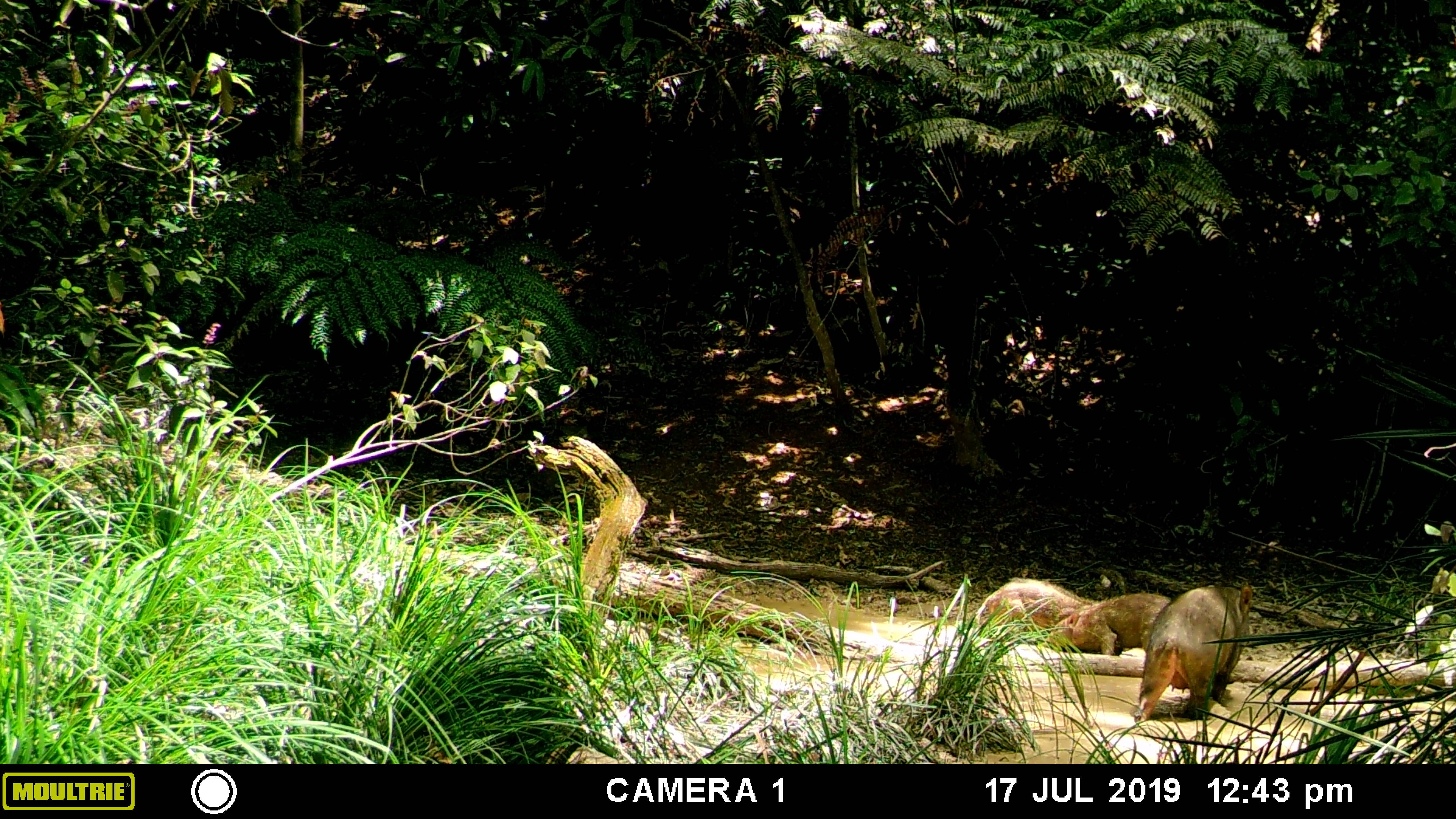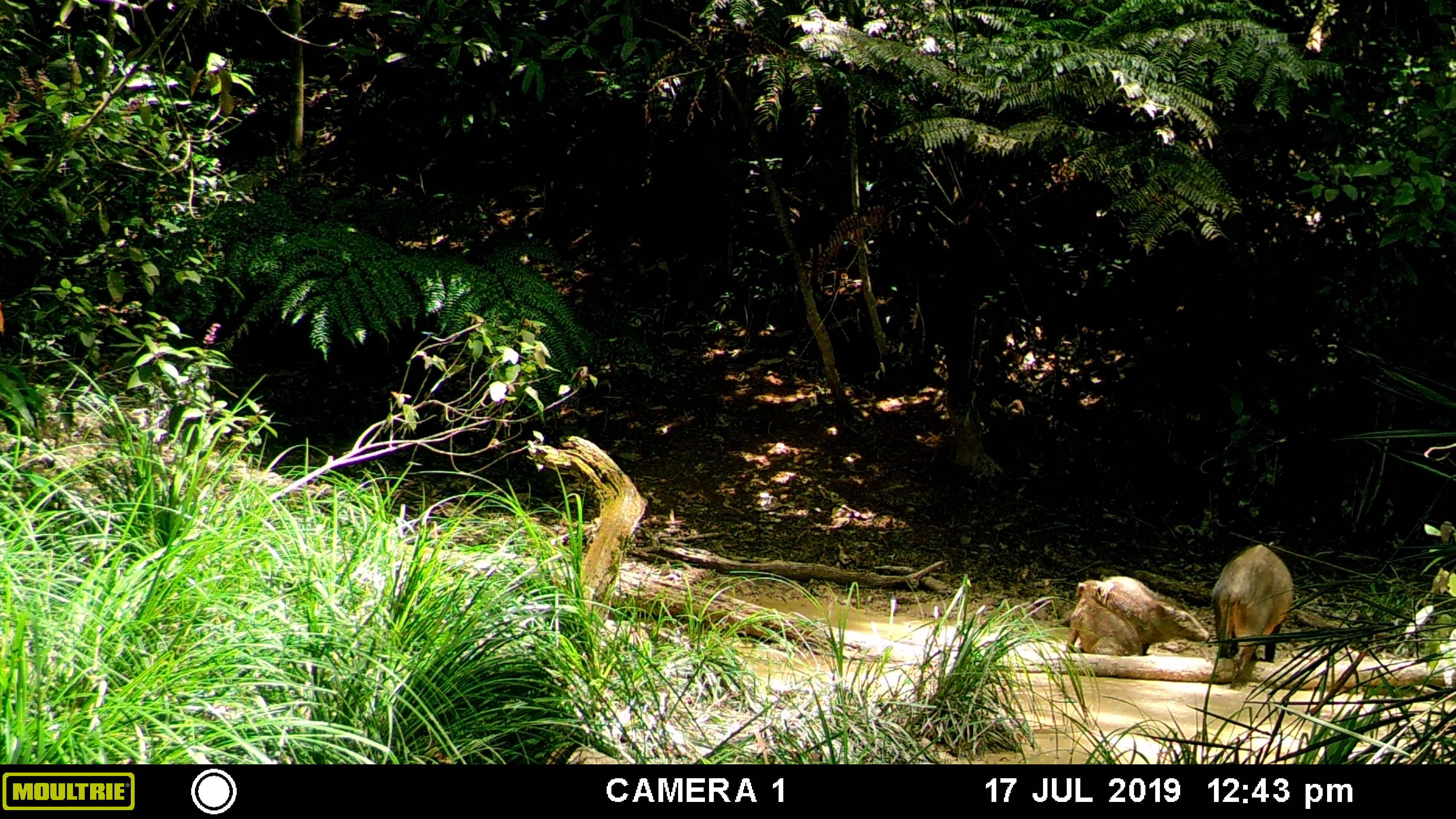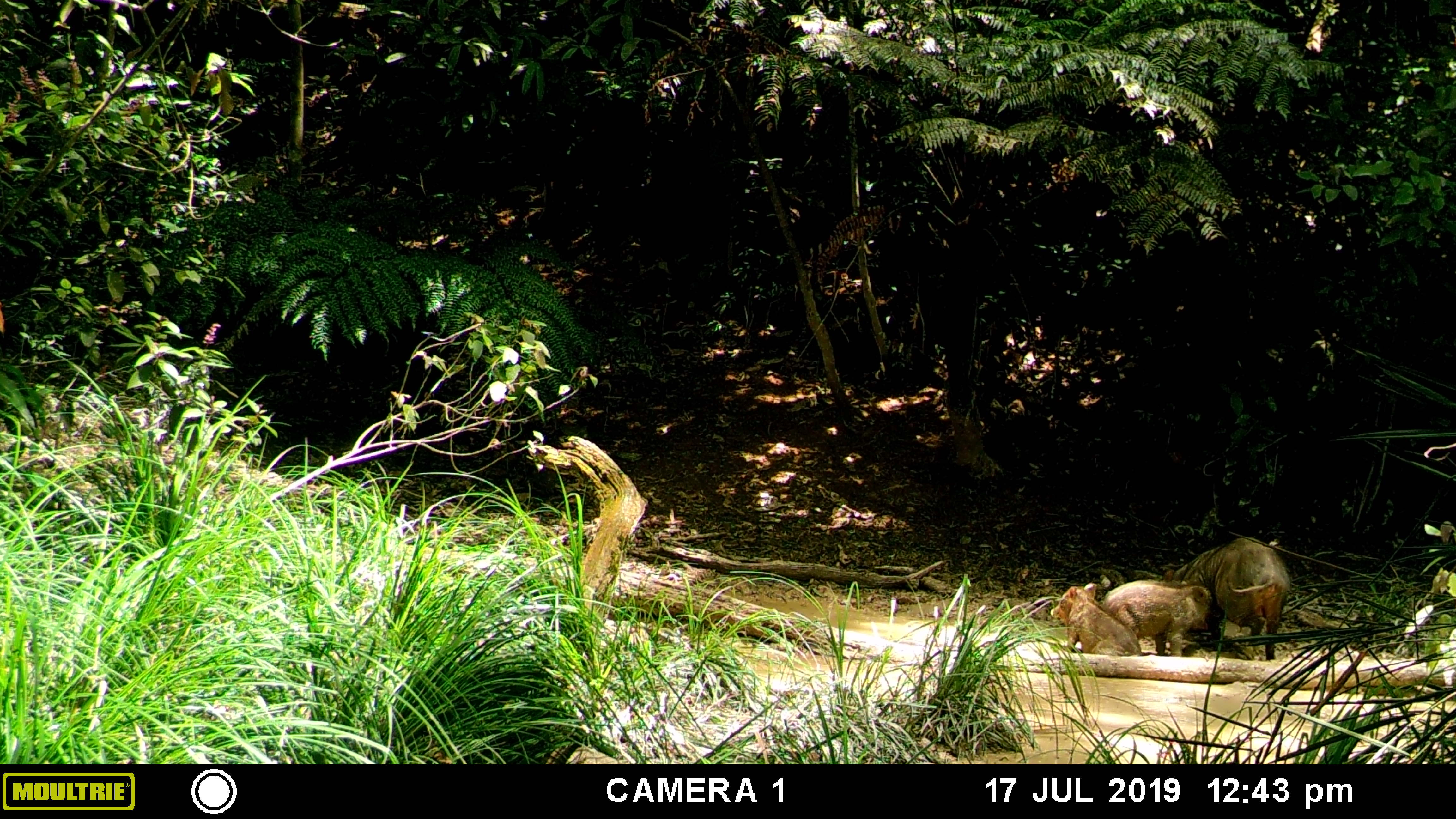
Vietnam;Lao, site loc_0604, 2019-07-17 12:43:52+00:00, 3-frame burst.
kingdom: Animalia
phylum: Chordata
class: Mammalia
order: Artiodactyla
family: Suidae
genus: Sus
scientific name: Sus scrofa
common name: eurasian wild pig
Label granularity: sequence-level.